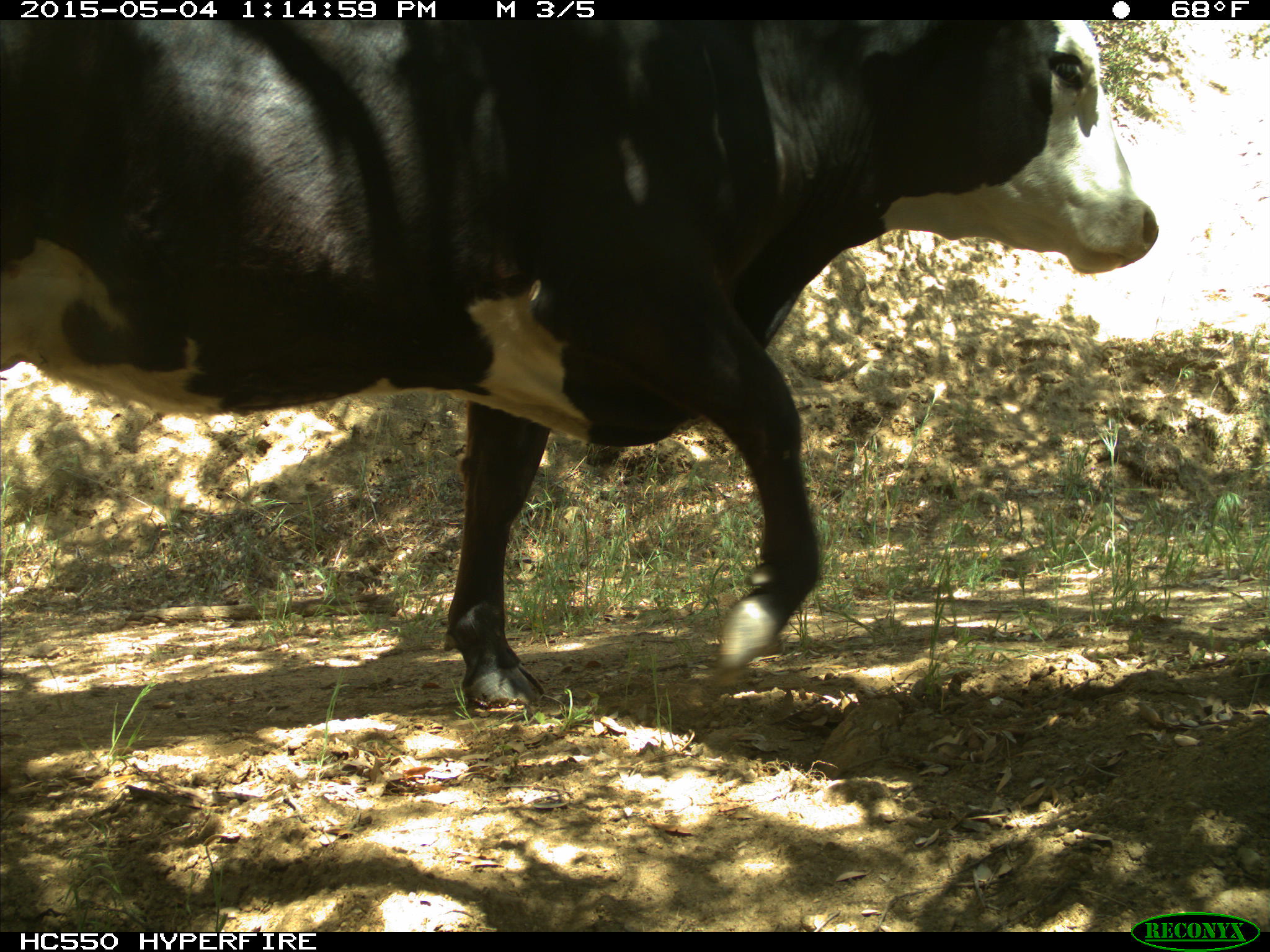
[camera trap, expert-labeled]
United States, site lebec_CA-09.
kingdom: Animalia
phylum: Chordata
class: Mammalia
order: Artiodactyla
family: Bovidae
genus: Bos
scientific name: Bos taurus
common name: domestic cow